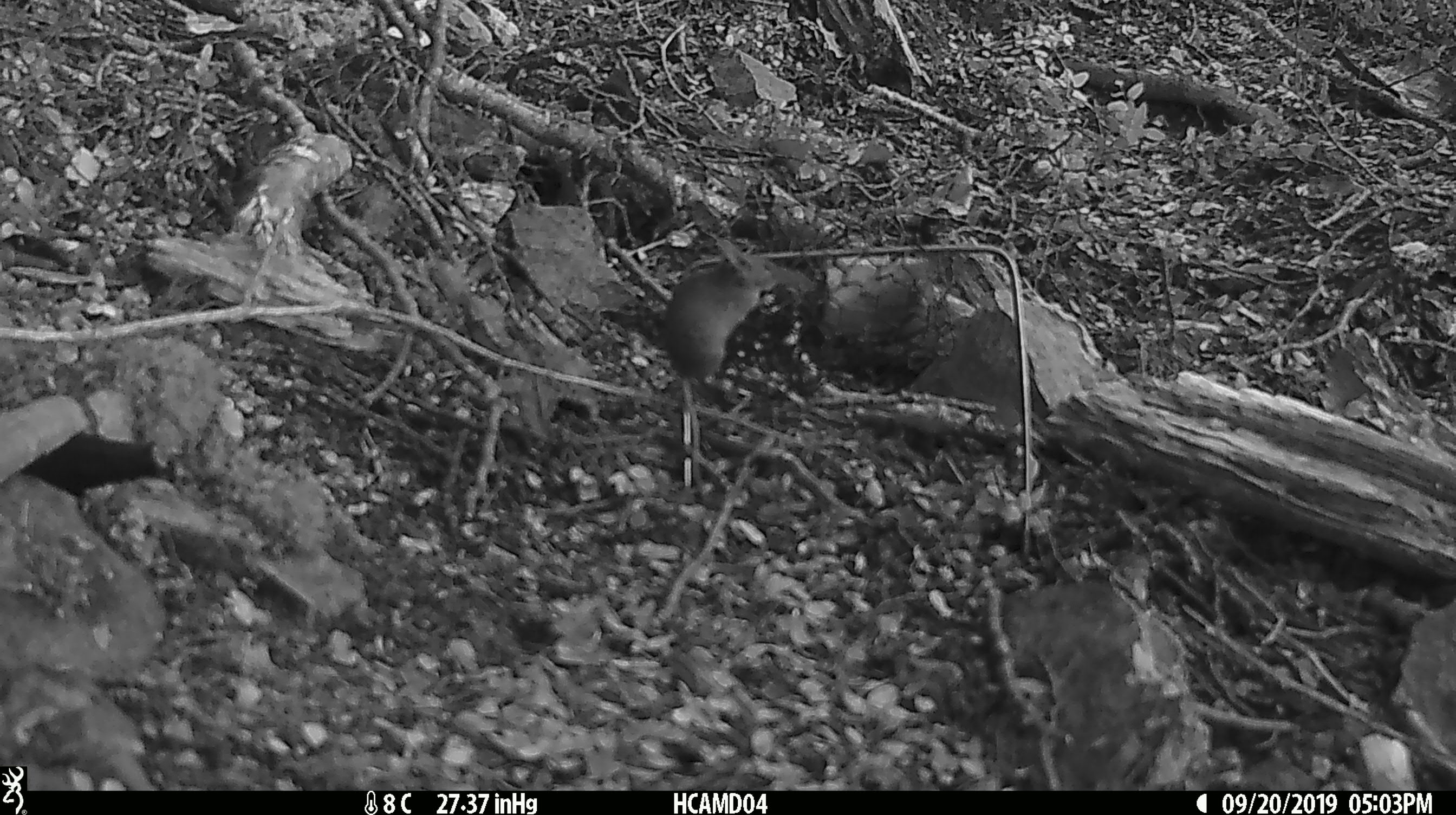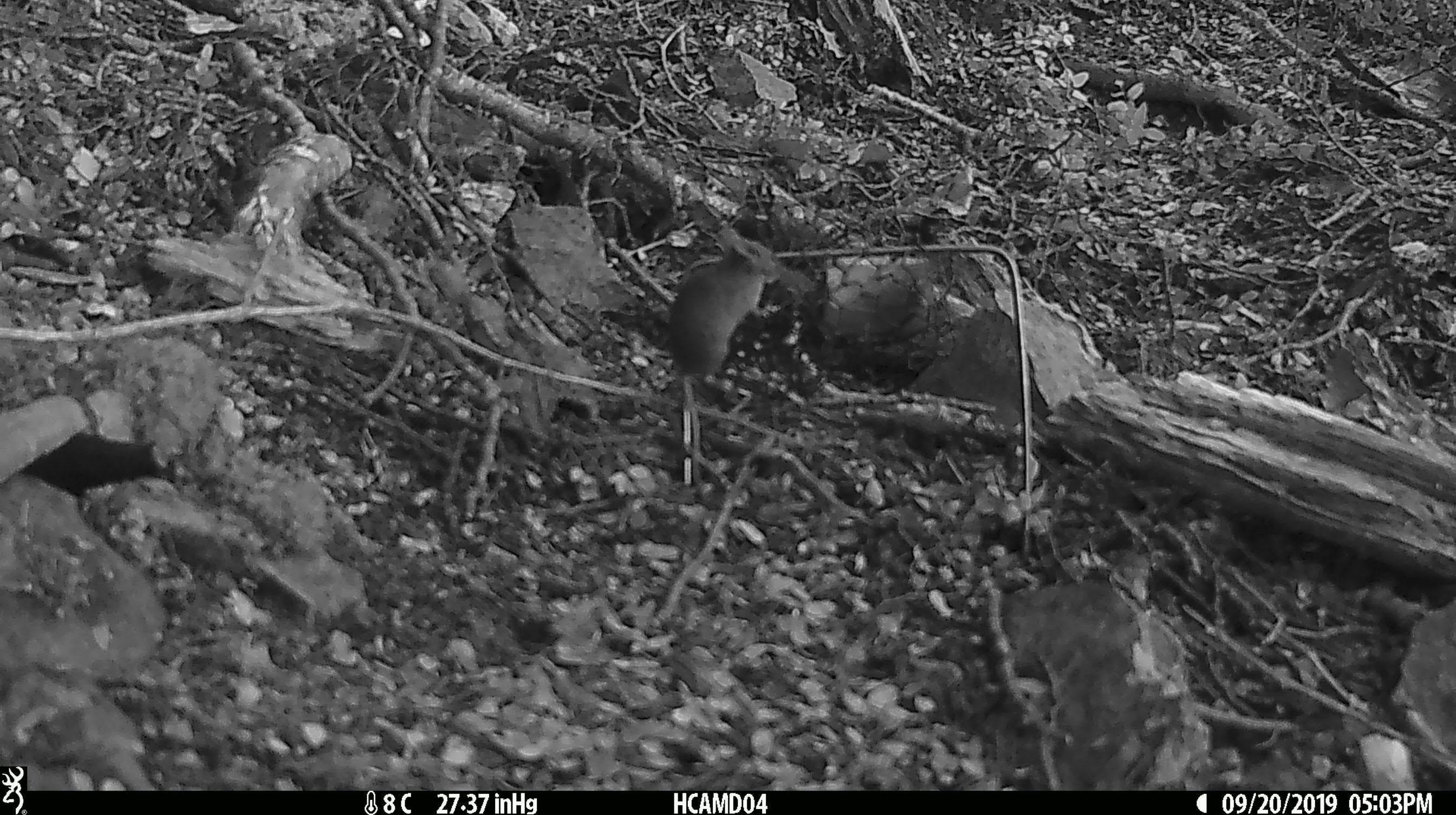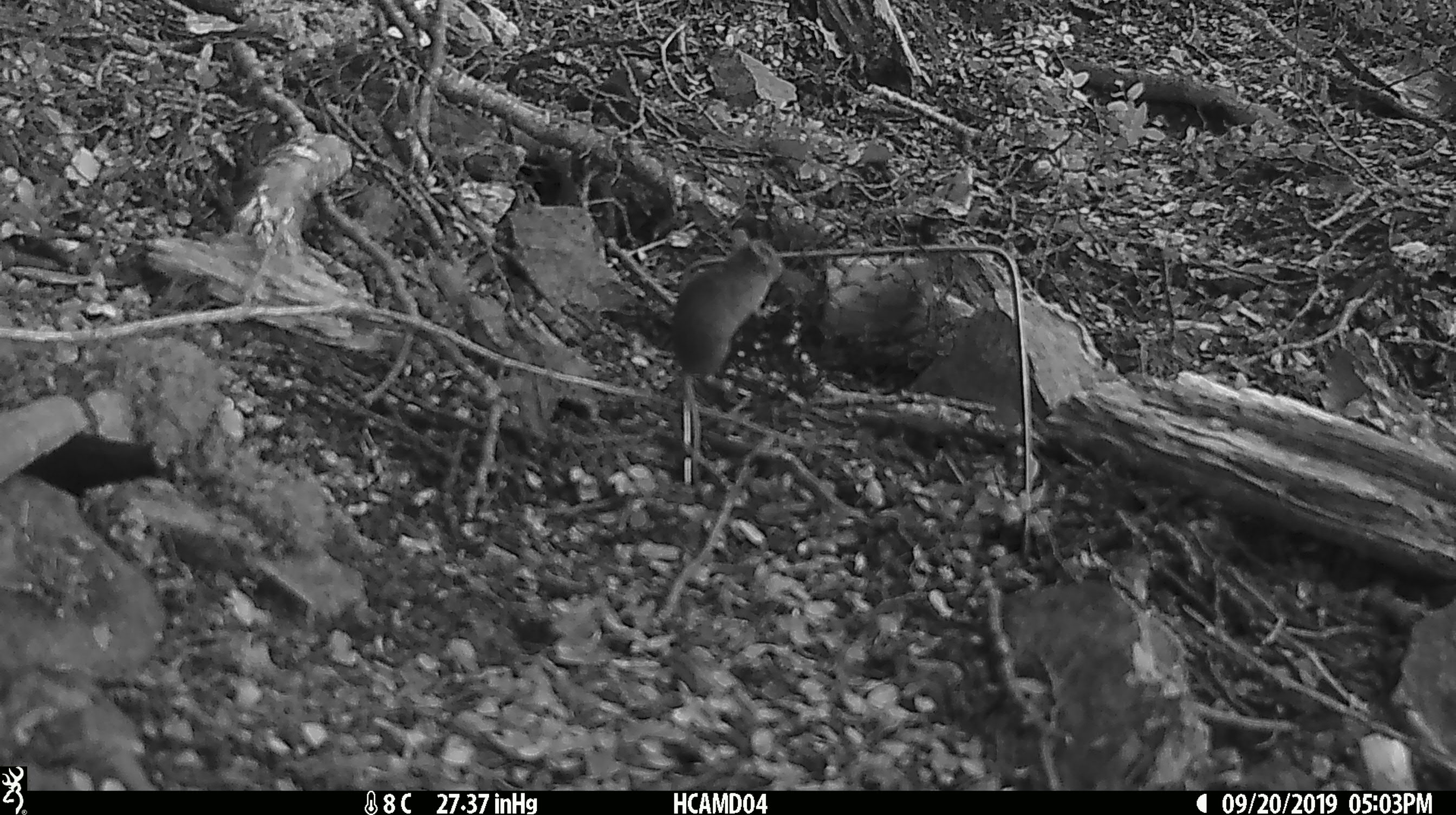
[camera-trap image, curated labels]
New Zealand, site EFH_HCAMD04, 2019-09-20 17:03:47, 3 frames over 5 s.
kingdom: Animalia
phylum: Chordata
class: Mammalia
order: Rodentia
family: Muridae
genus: Mus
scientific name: Mus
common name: mouse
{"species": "mouse (Mus)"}